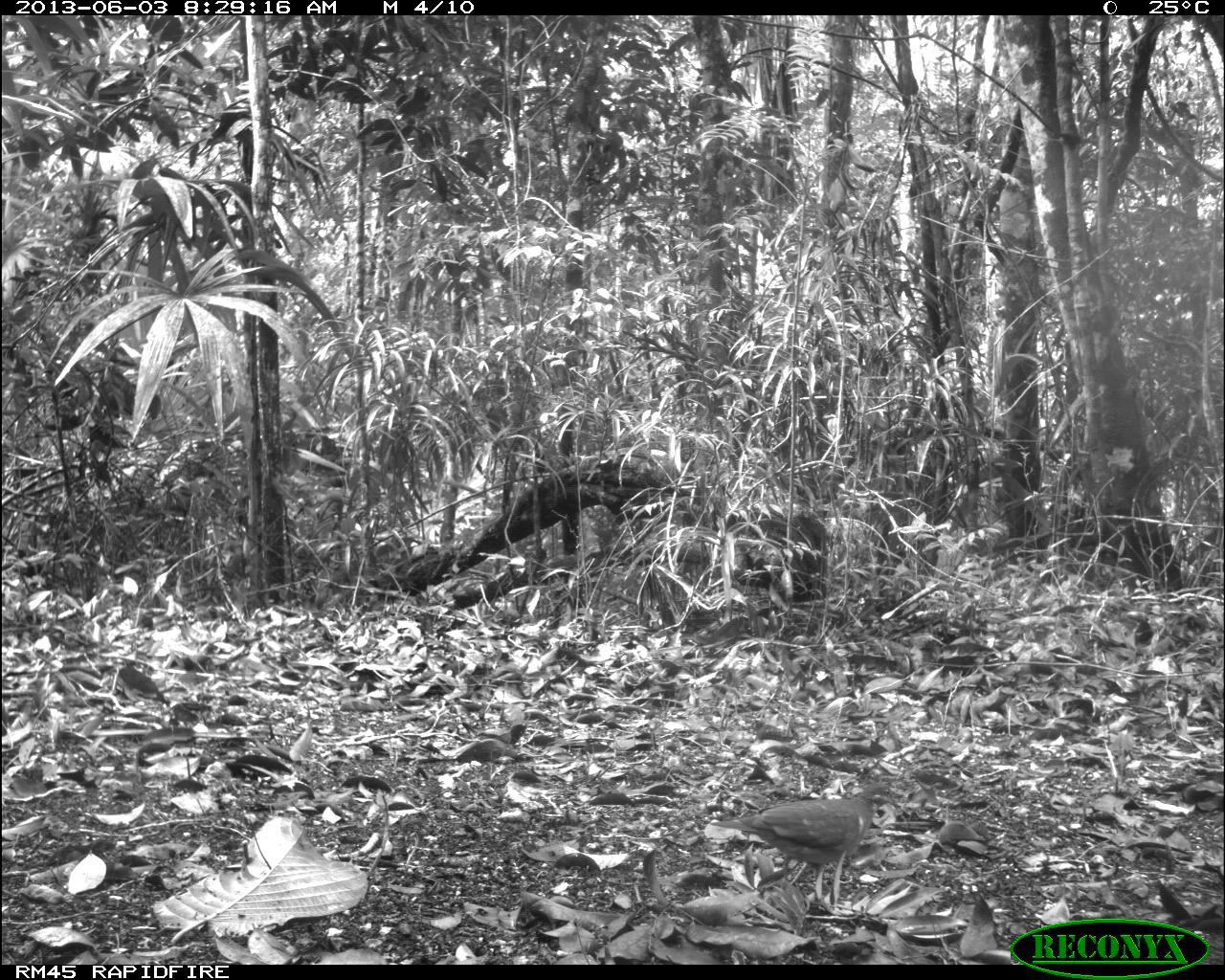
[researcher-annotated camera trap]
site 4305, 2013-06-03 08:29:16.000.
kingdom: Animalia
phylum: Chordata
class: Aves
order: Columbiformes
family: Columbidae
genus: Geotrygon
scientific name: Geotrygon montana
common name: ruddy quail-dove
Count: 1.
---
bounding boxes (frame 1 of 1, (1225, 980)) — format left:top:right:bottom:
geotrygon montana: 709:782:897:899